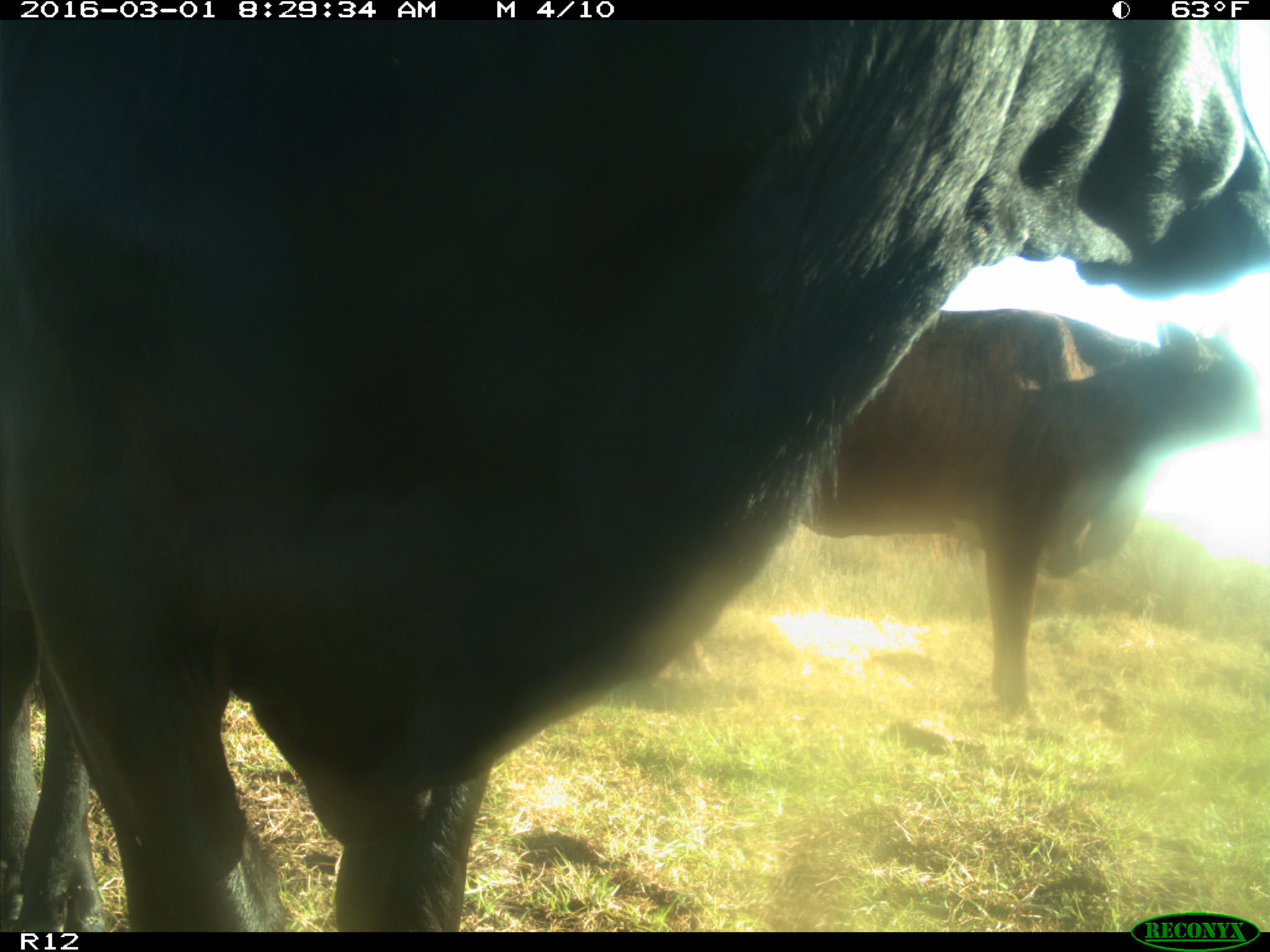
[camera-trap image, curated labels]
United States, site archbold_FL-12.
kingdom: Animalia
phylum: Chordata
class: Mammalia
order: Artiodactyla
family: Bovidae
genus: Bos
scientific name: Bos taurus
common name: domestic cow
Bos taurus (domestic cow).